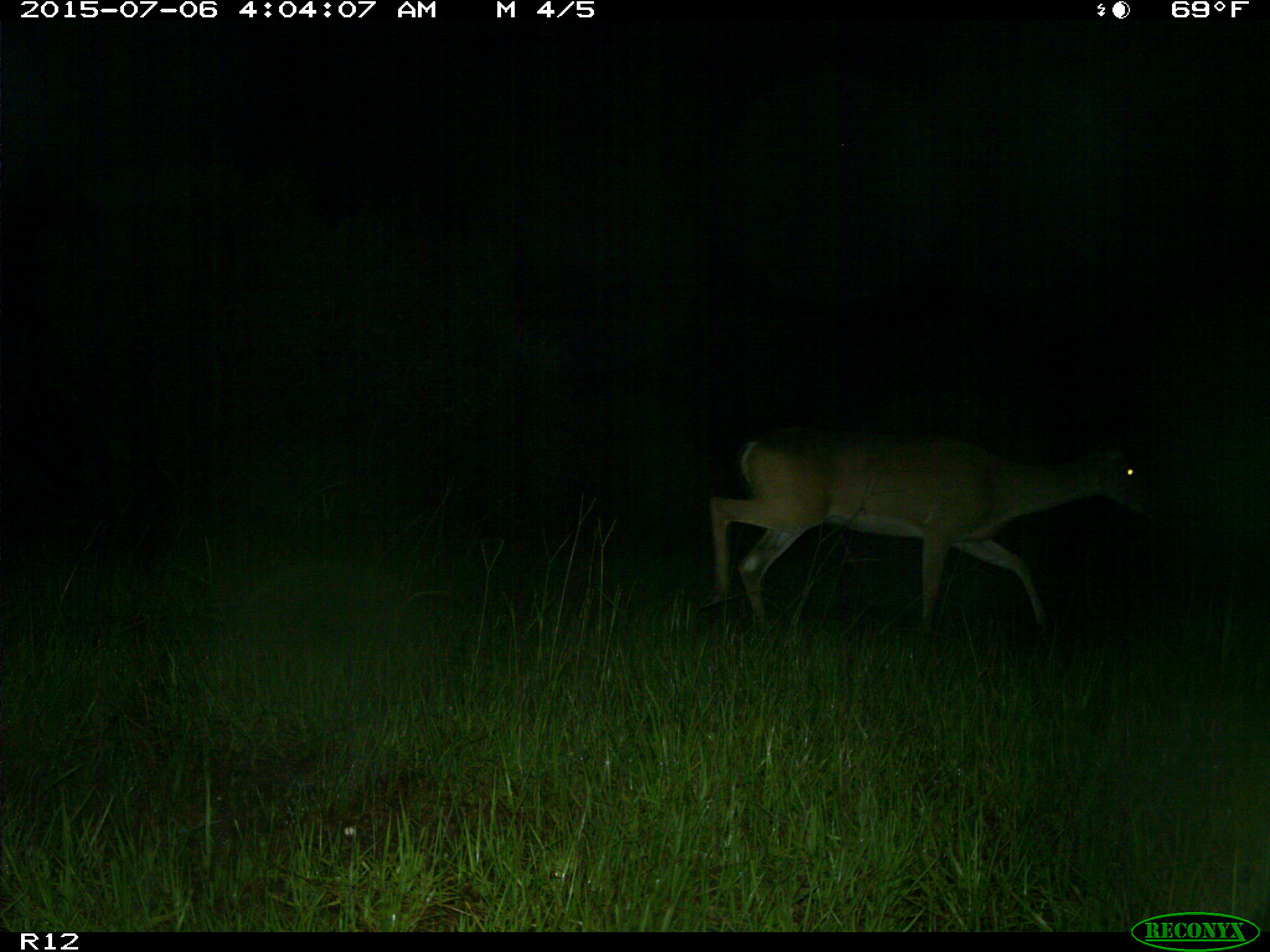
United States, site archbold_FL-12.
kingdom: Animalia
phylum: Chordata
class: Mammalia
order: Artiodactyla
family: Cervidae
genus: Odocoileus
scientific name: Odocoileus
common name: deer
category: unidentified deer